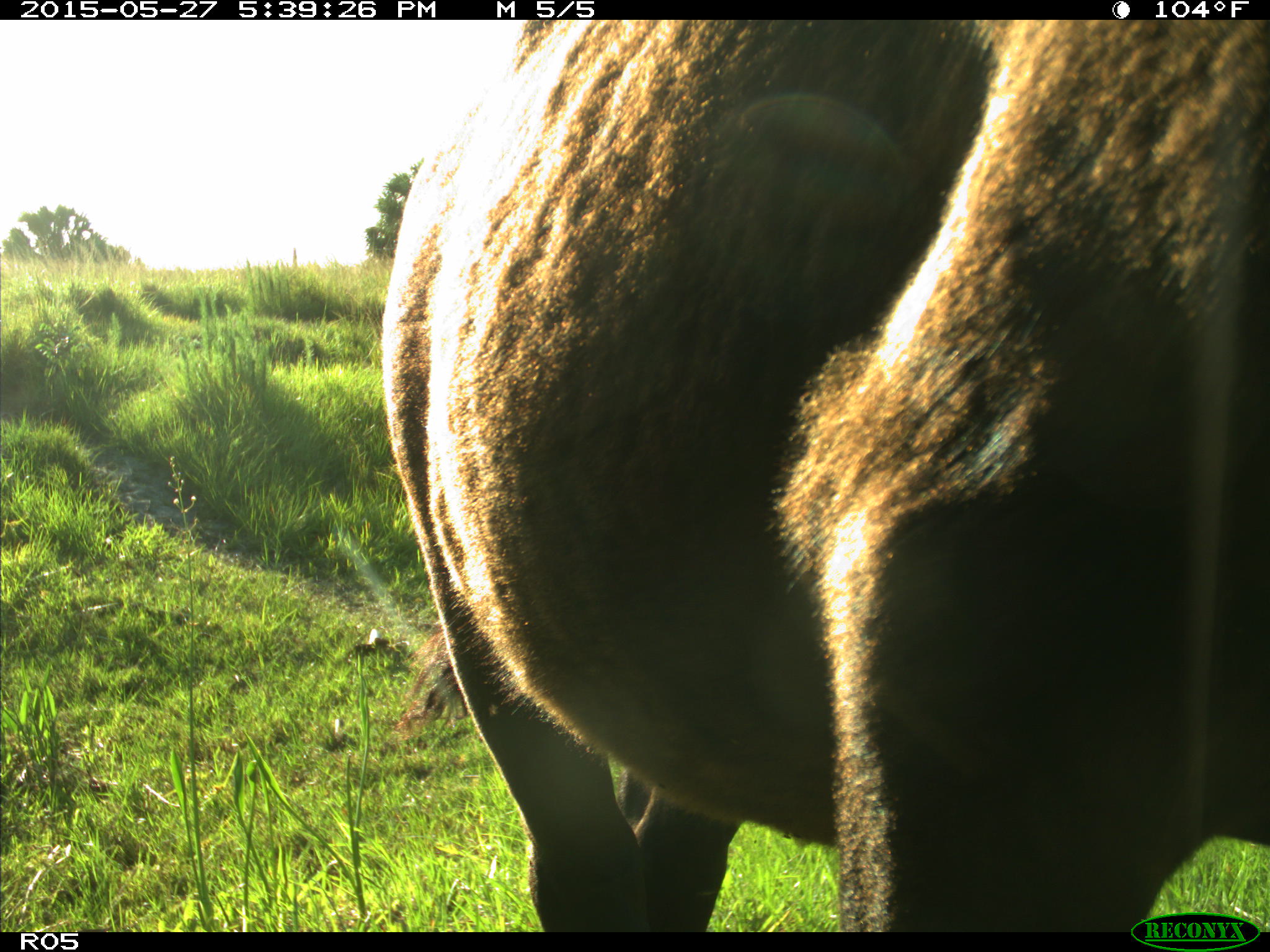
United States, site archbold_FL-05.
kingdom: Animalia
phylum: Chordata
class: Mammalia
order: Artiodactyla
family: Bovidae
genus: Bos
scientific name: Bos taurus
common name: domestic cow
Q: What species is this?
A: Bos taurus (domestic cow).